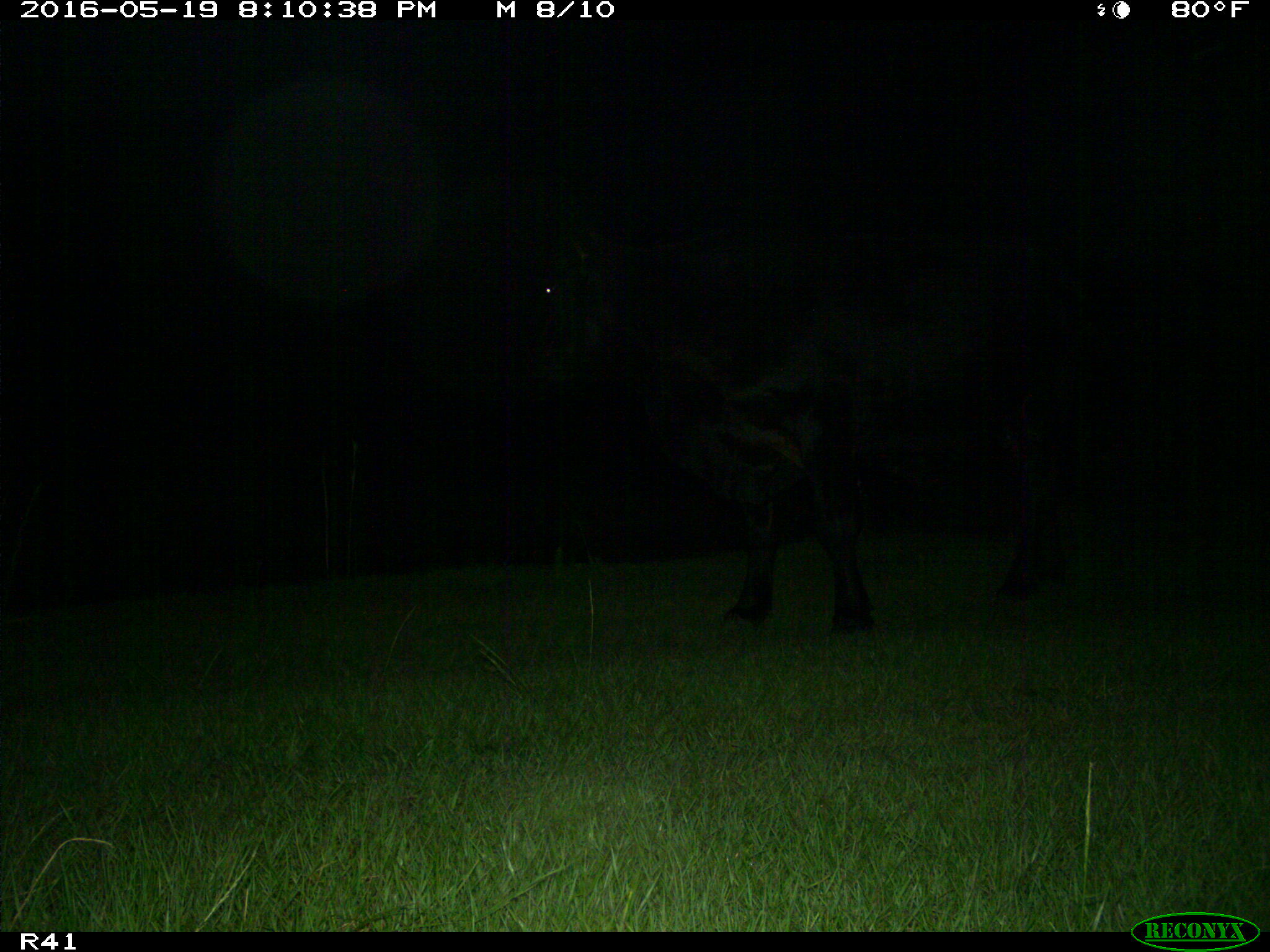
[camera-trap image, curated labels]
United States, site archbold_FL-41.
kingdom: Animalia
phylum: Chordata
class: Mammalia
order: Artiodactyla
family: Bovidae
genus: Bos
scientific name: Bos taurus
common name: domestic cow